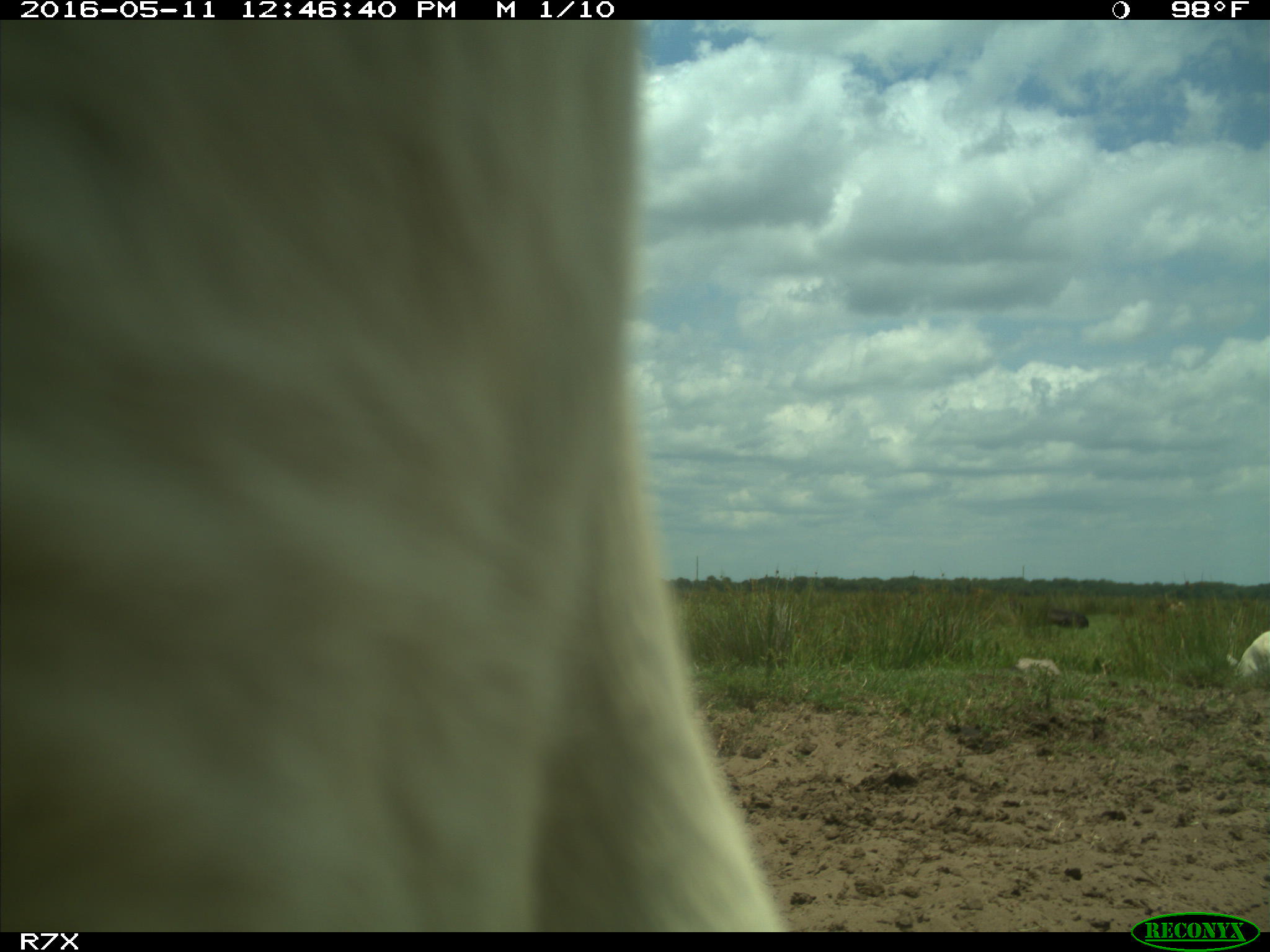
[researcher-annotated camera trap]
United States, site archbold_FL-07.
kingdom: Animalia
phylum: Chordata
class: Mammalia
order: Artiodactyla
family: Bovidae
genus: Bos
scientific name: Bos taurus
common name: domestic cow